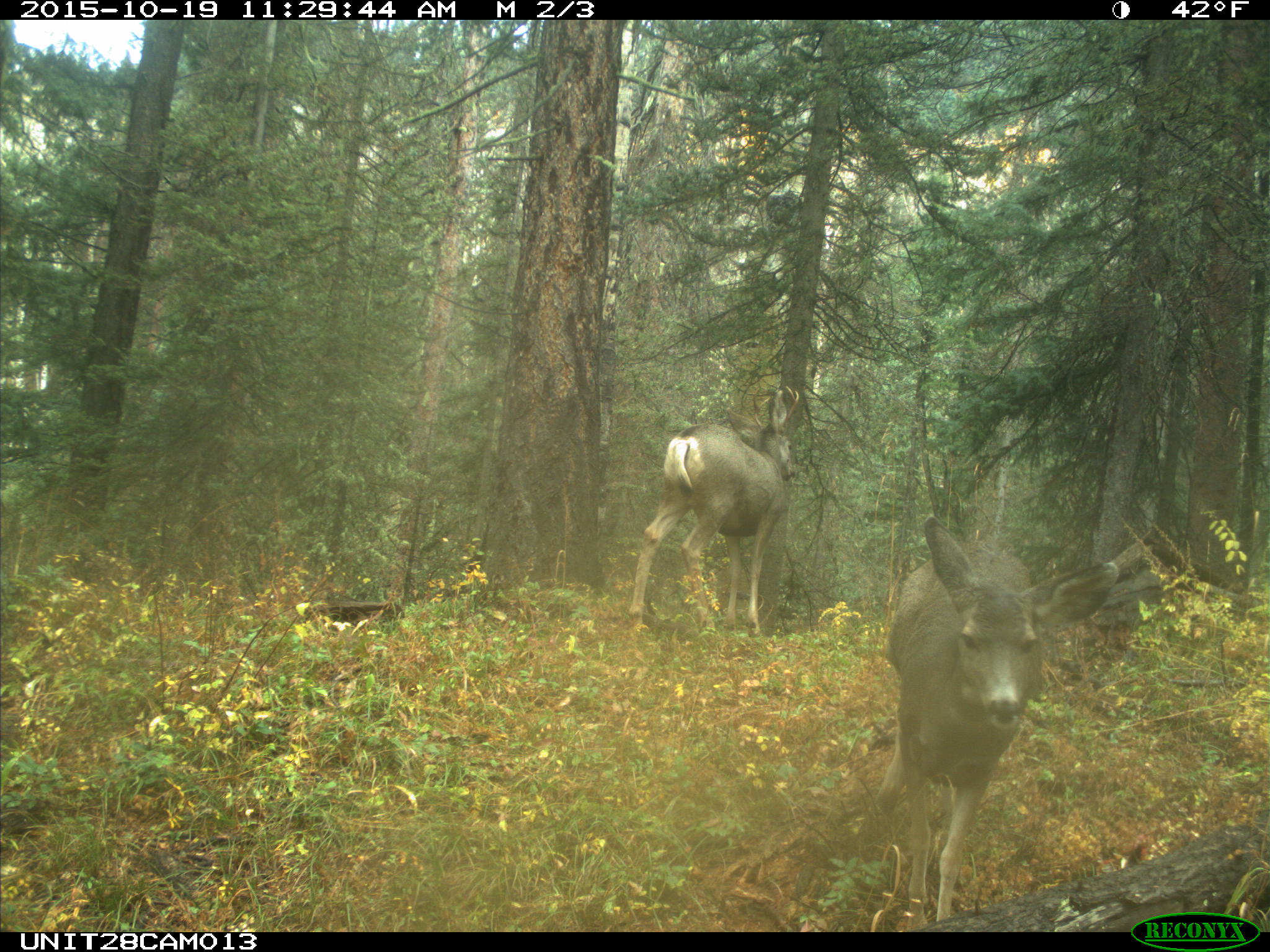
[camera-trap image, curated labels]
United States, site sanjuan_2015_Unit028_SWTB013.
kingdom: Animalia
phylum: Chordata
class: Mammalia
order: Artiodactyla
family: Cervidae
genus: Odocoileus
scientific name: Odocoileus hemionus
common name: mule deer